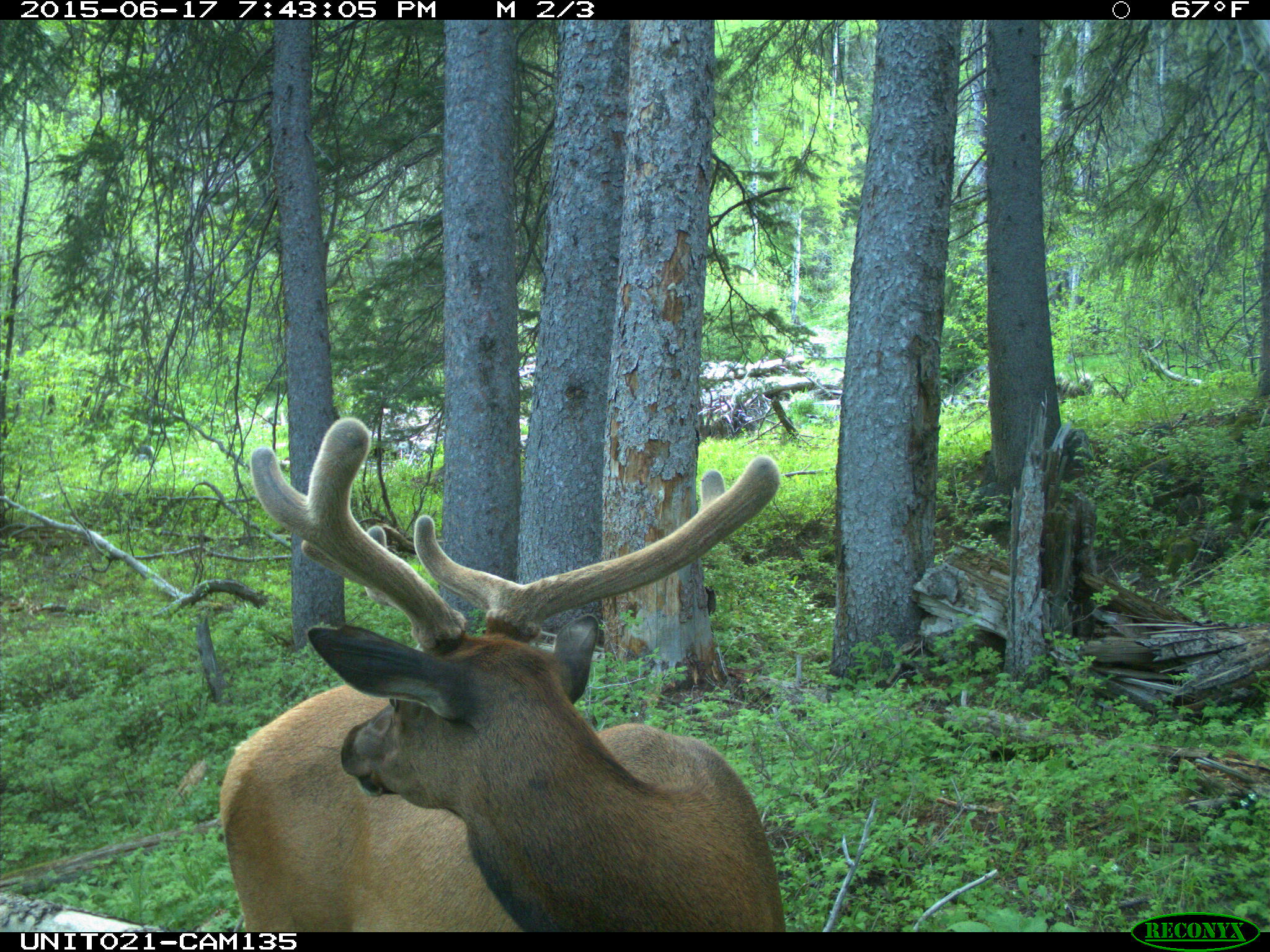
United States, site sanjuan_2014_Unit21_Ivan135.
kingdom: Animalia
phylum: Chordata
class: Mammalia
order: Artiodactyla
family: Cervidae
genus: Cervus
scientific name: Cervus elaphus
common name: red deer